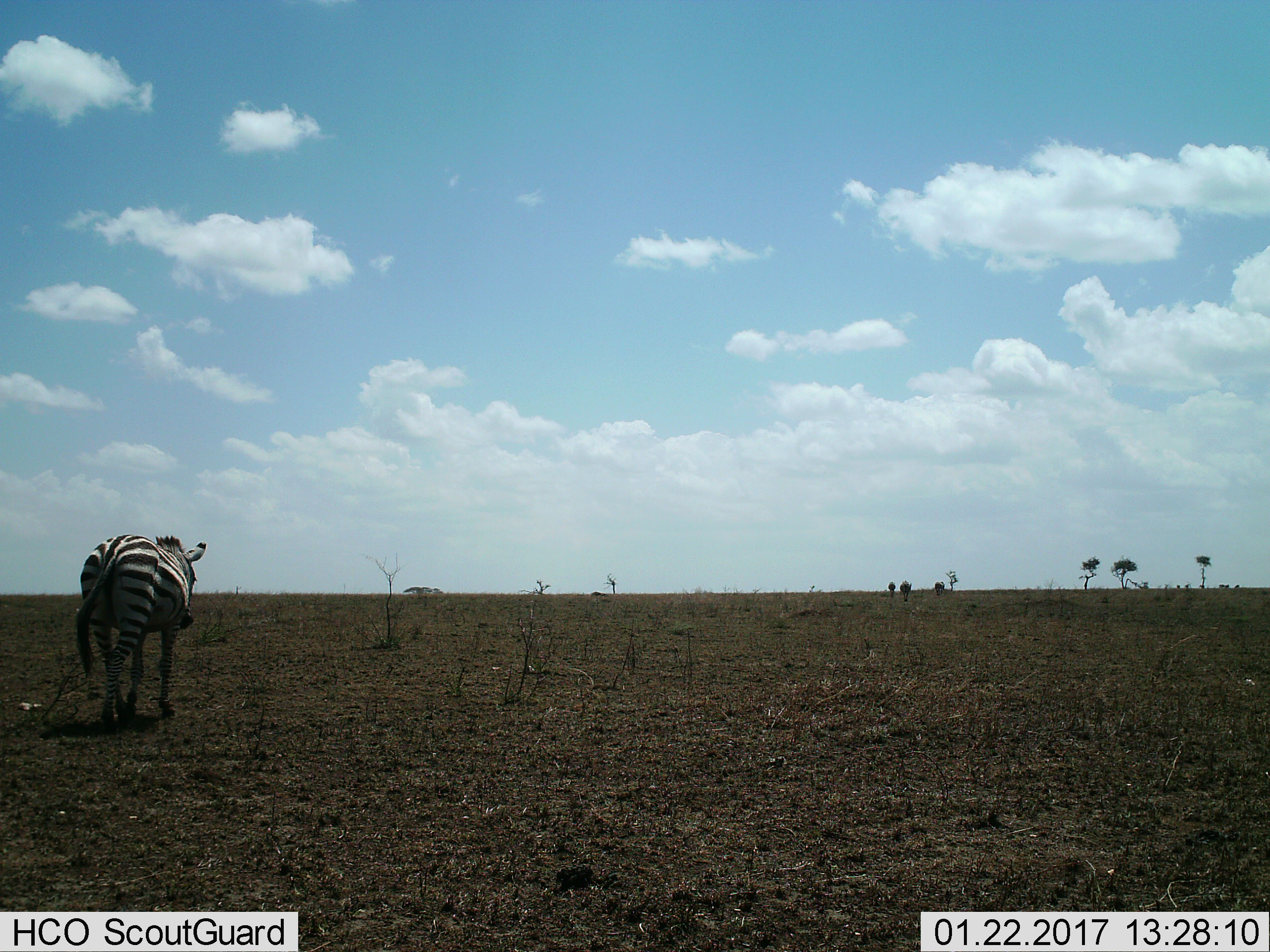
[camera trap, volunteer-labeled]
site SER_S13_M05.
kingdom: Animalia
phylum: Chordata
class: Mammalia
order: Perissodactyla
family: Equidae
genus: Equus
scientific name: Equus quagga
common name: plains zebra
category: zebraplains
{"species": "zebraplains (plains zebra) (Equus quagga)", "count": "1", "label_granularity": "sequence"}